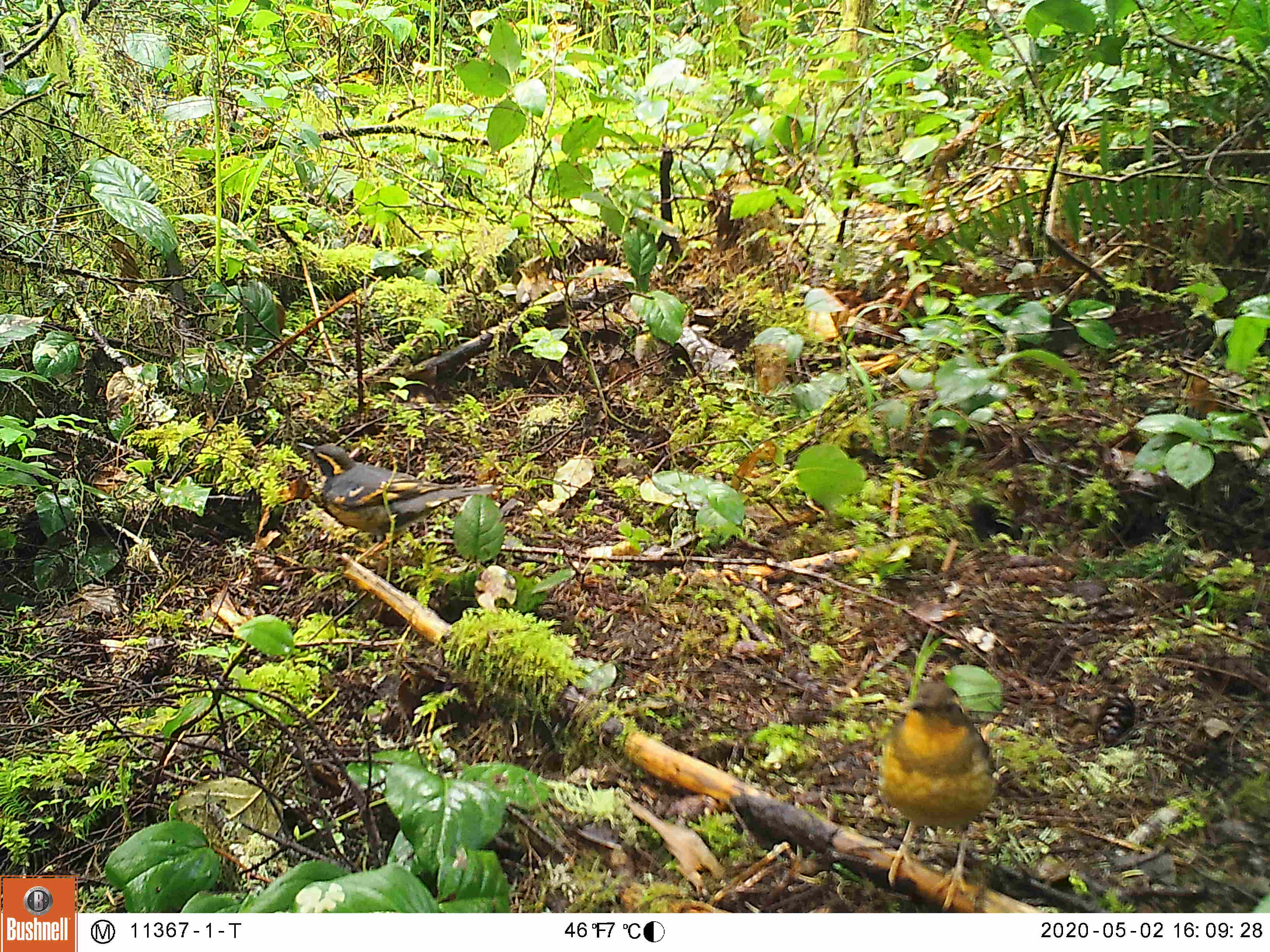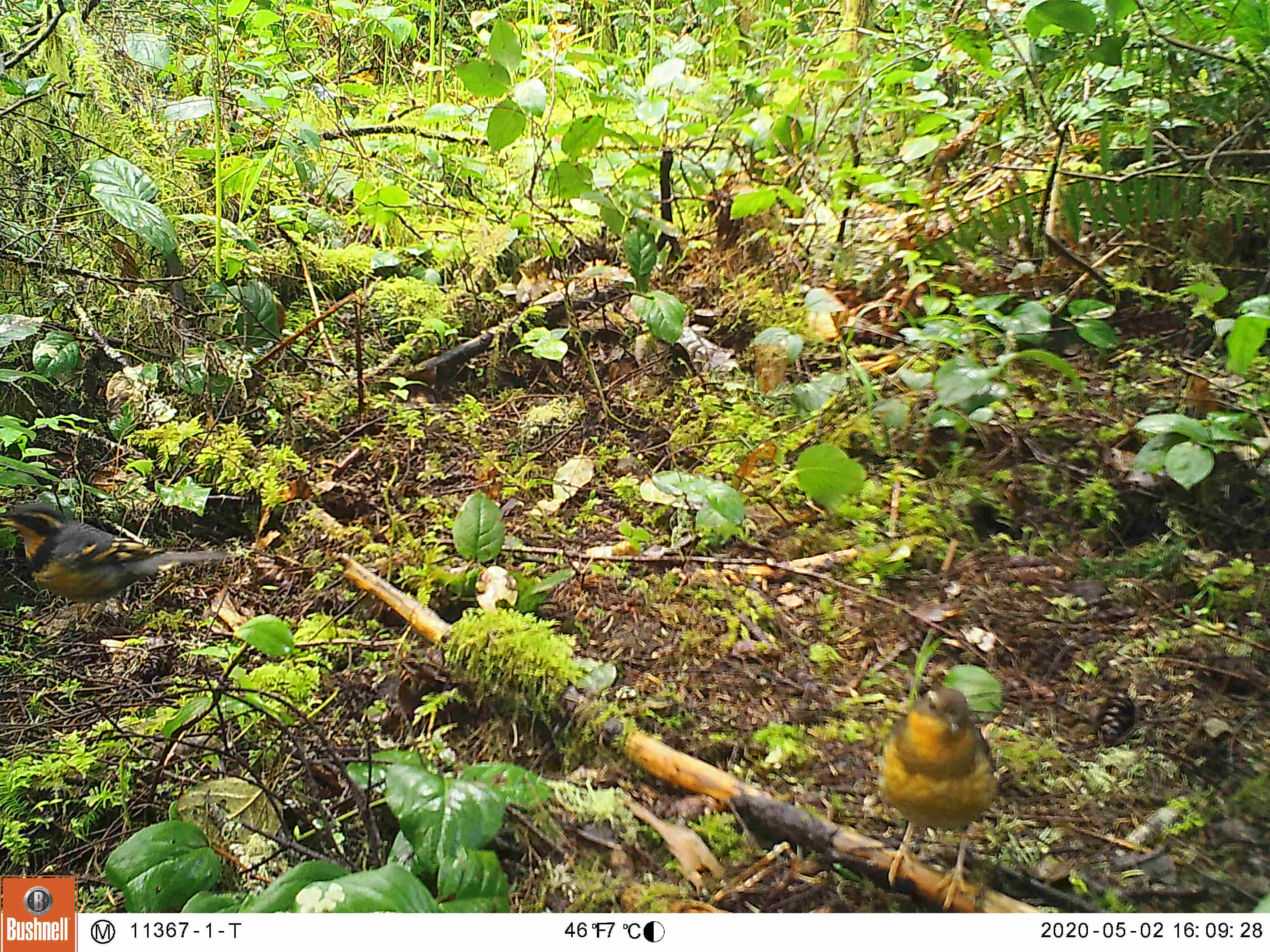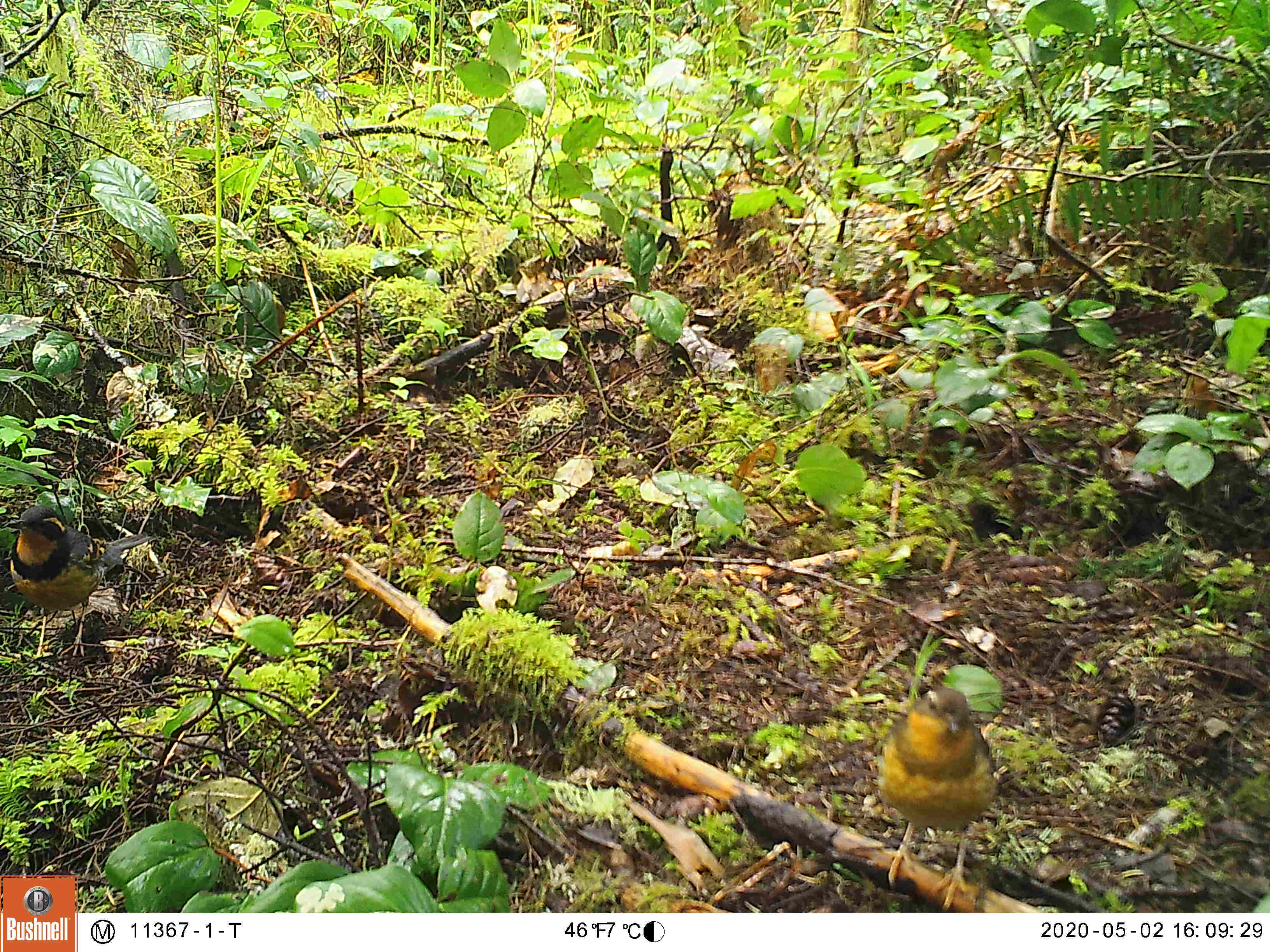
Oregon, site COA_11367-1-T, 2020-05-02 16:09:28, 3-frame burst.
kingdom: Animalia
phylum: Chordata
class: Aves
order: Passeriformes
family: Turdidae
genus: Ixoreus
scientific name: Ixoreus naevius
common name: varied thrush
Varied thrush (Ixoreus naevius).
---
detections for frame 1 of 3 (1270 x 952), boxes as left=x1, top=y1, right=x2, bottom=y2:
varied thrush: left=877, top=673, right=999, bottom=890; left=293, top=435, right=489, bottom=553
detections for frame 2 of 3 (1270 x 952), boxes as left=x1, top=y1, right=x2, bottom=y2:
varied thrush: left=871, top=684, right=1005, bottom=898; left=3, top=501, right=217, bottom=625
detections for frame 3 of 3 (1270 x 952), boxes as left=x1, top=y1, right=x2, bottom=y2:
varied thrush: left=872, top=682, right=1001, bottom=898; left=1, top=499, right=156, bottom=657